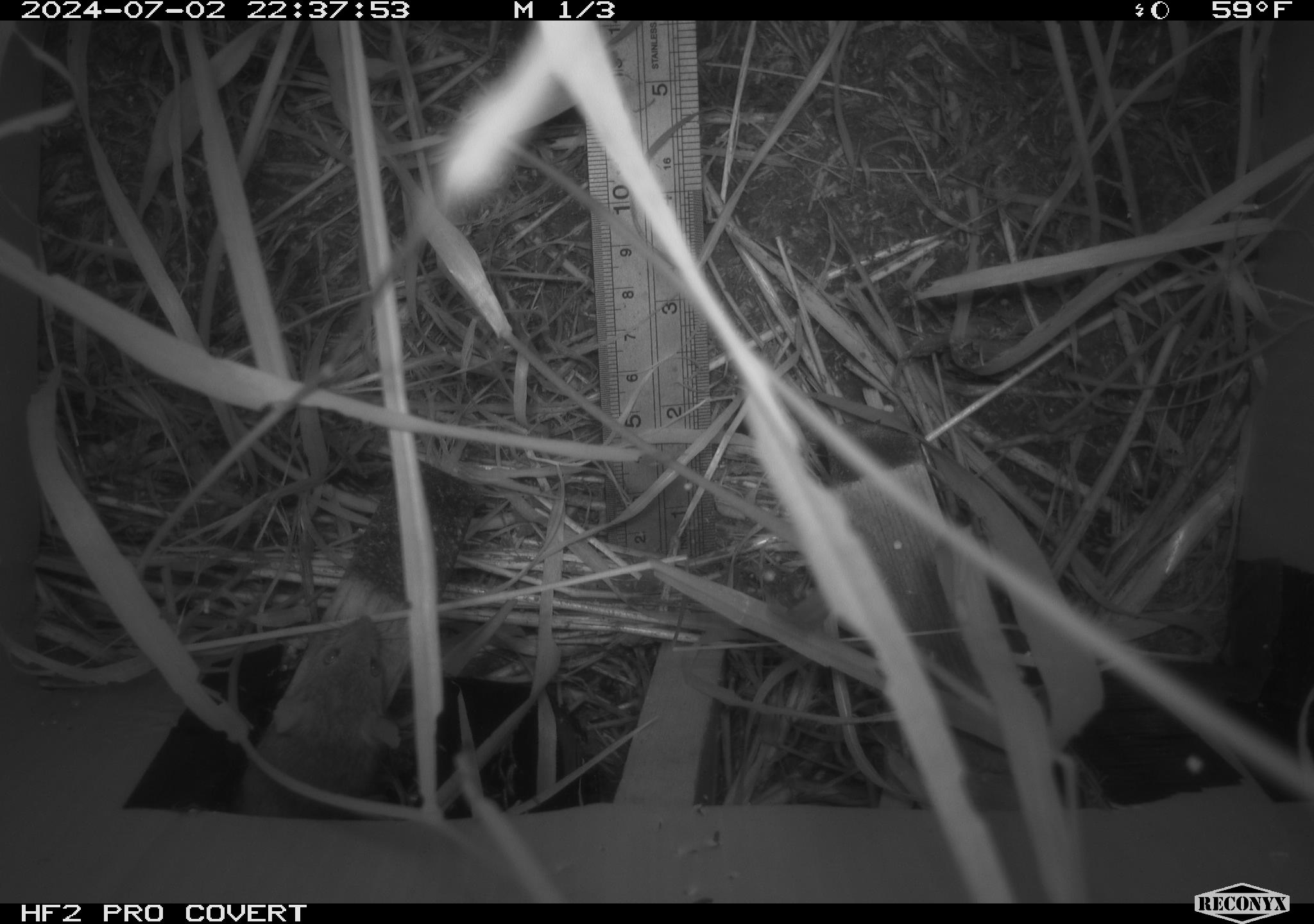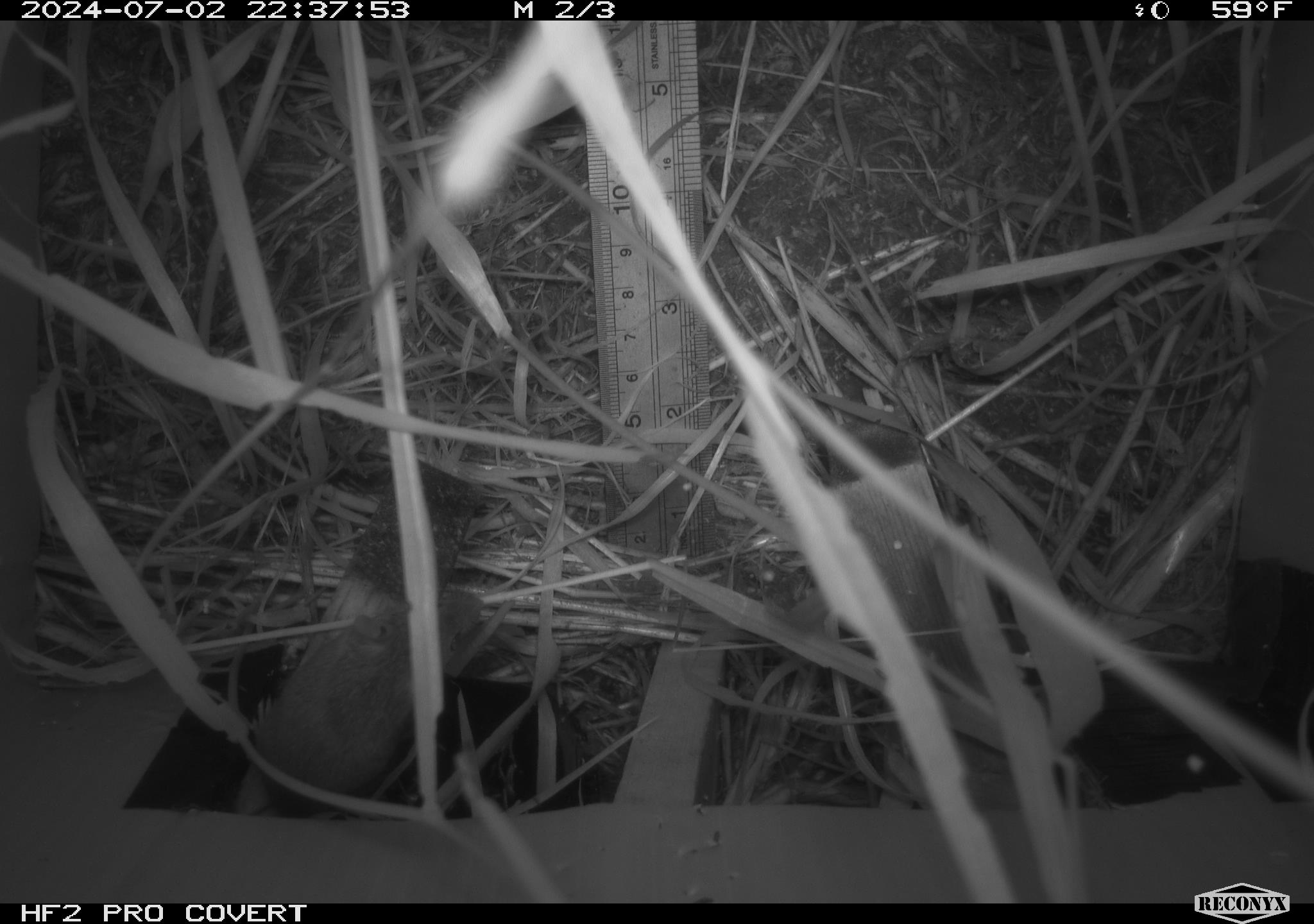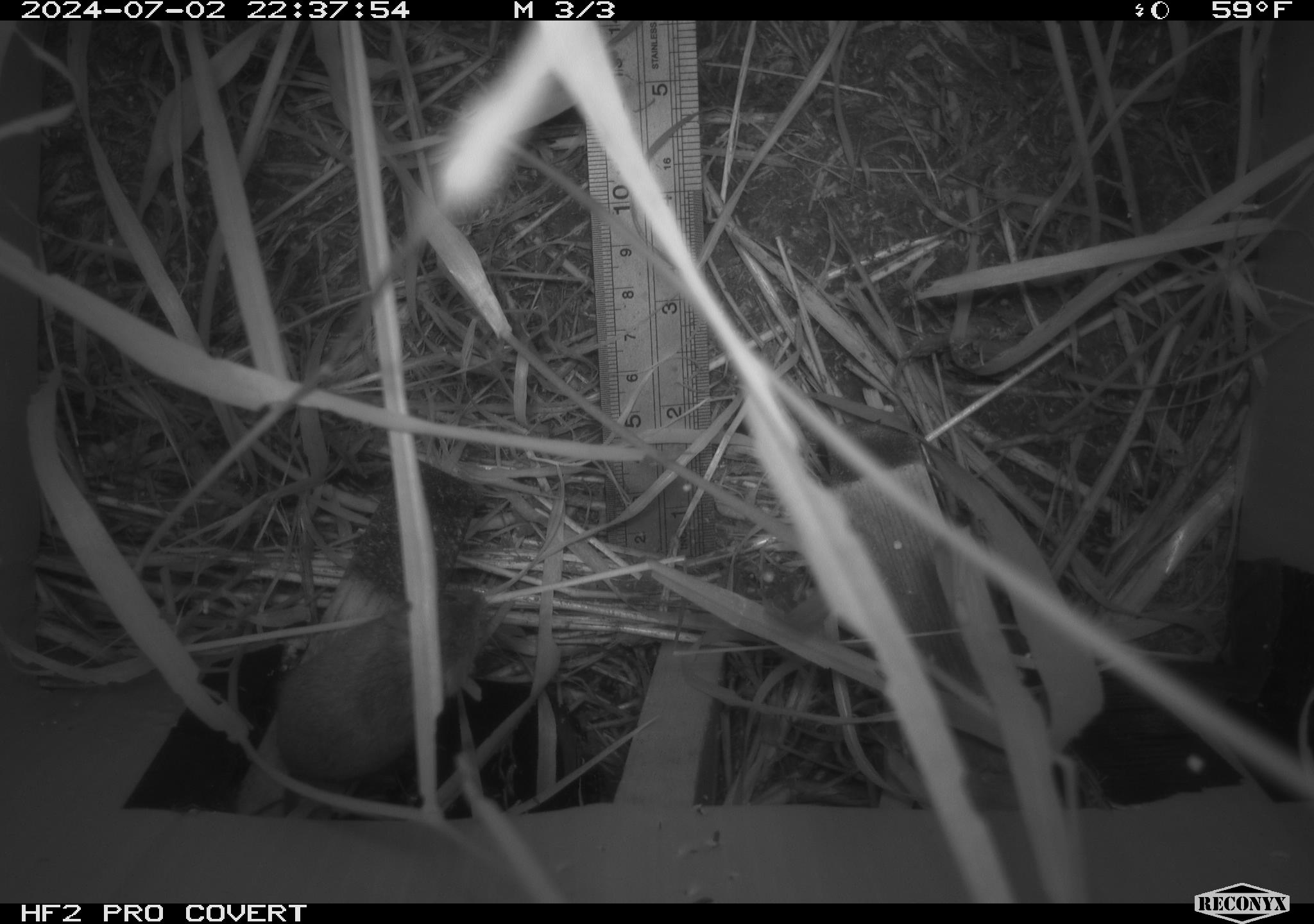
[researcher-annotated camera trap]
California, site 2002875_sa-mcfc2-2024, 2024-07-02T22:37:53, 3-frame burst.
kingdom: Animalia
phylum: Chordata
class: Mammalia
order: Rodentia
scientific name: Rodentia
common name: rodent